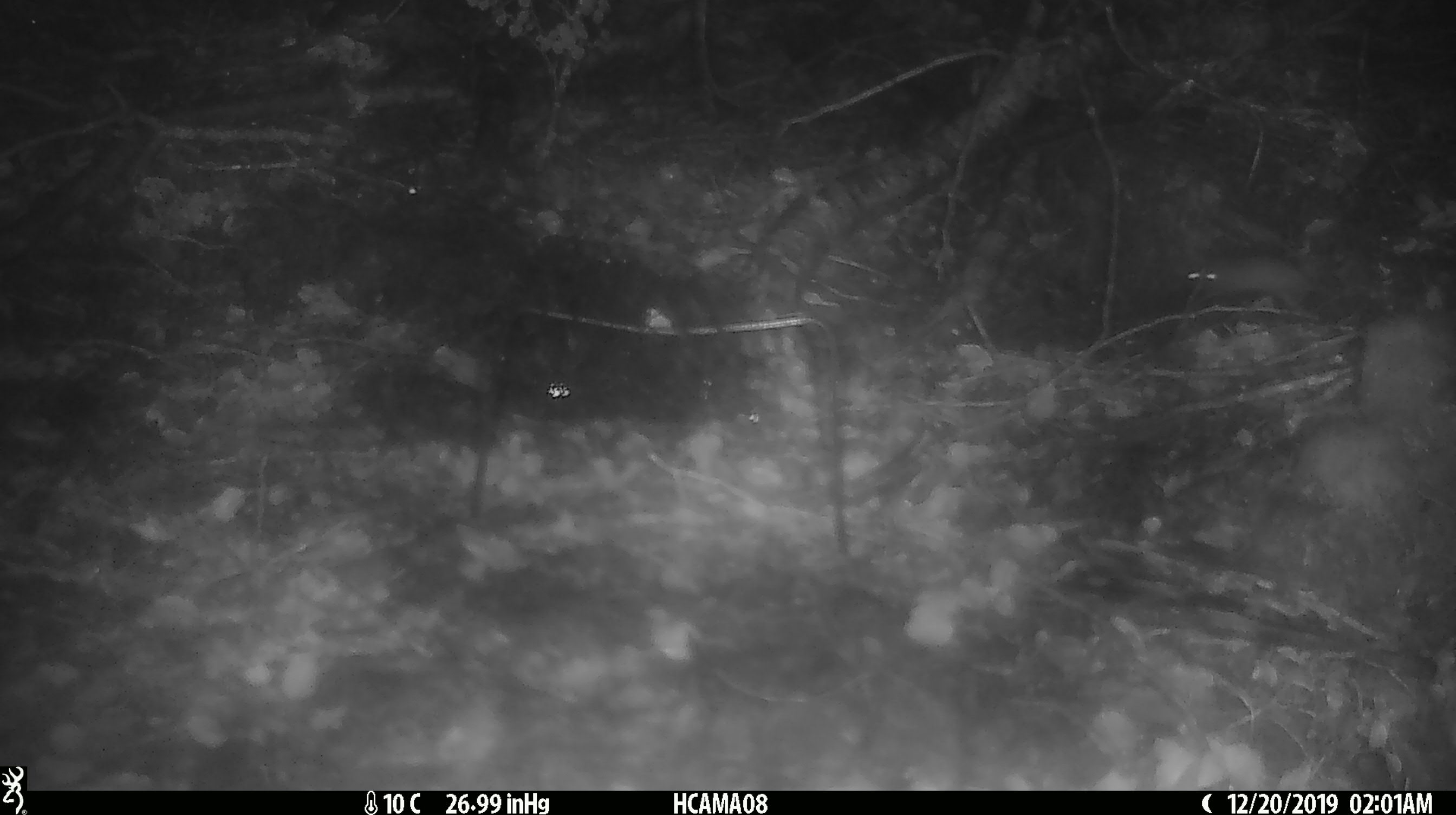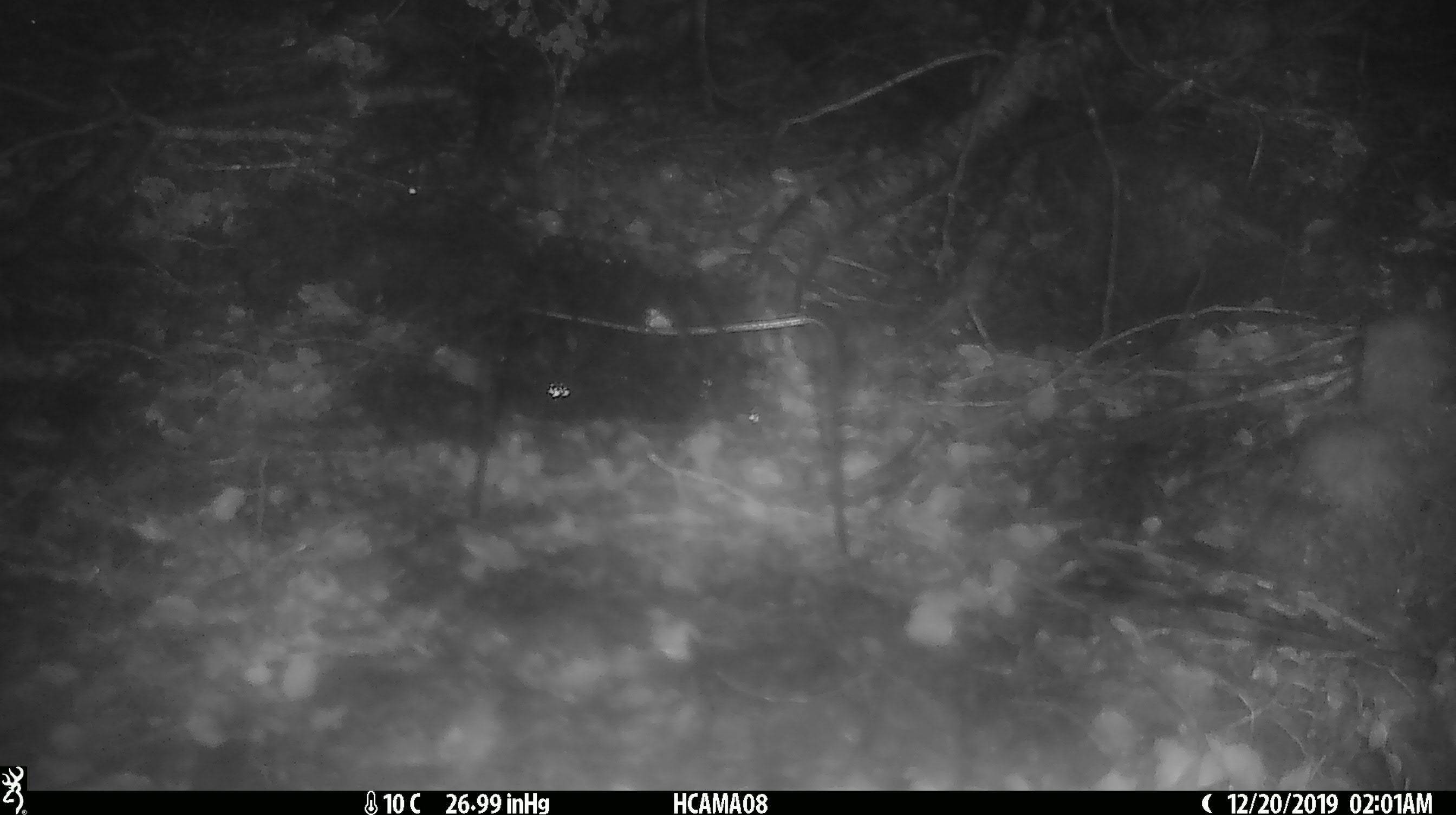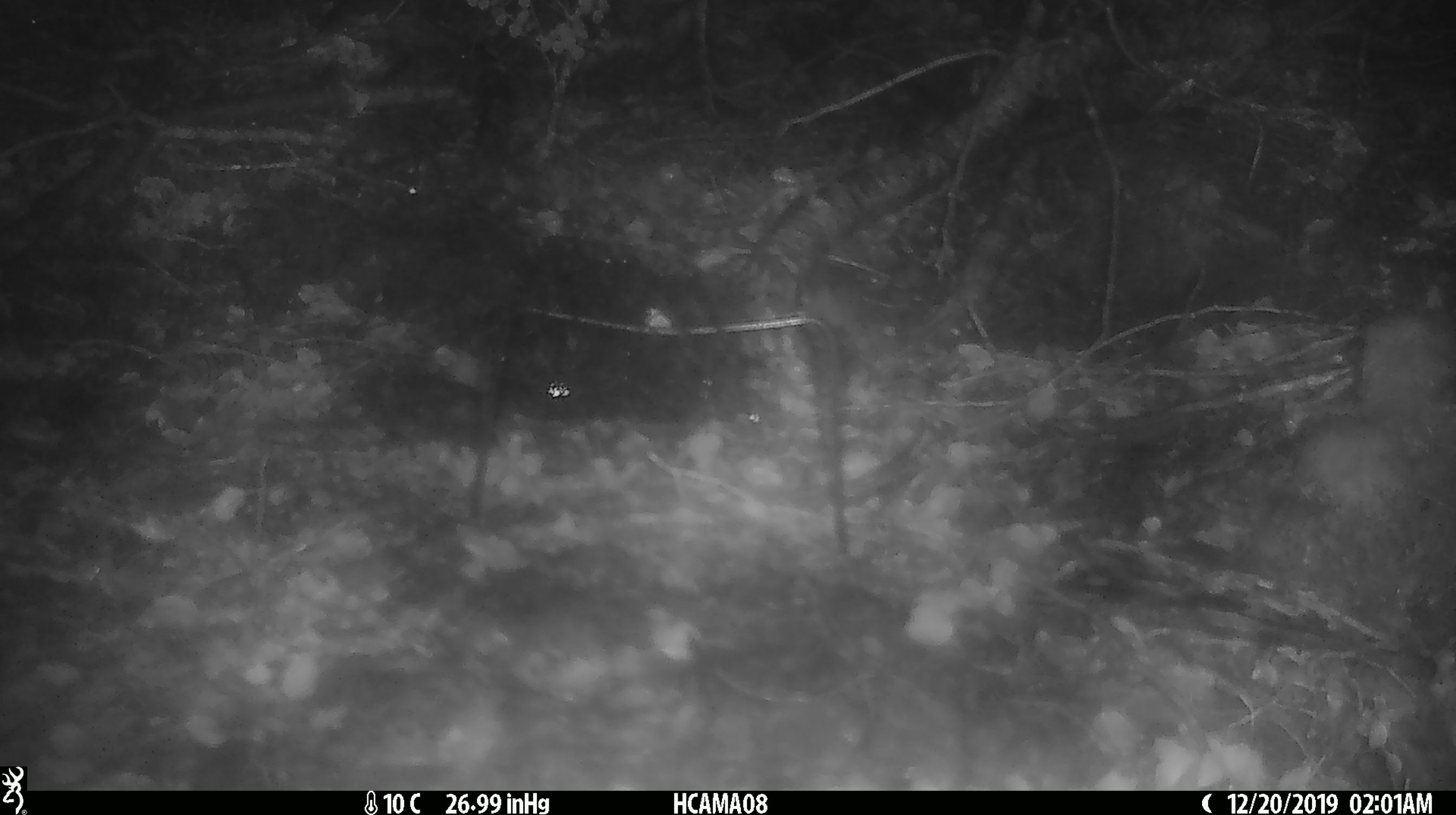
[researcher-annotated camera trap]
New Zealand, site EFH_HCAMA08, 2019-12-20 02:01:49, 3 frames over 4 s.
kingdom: Animalia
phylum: Chordata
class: Mammalia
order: Rodentia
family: Muridae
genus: Mus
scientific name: Mus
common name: mouse